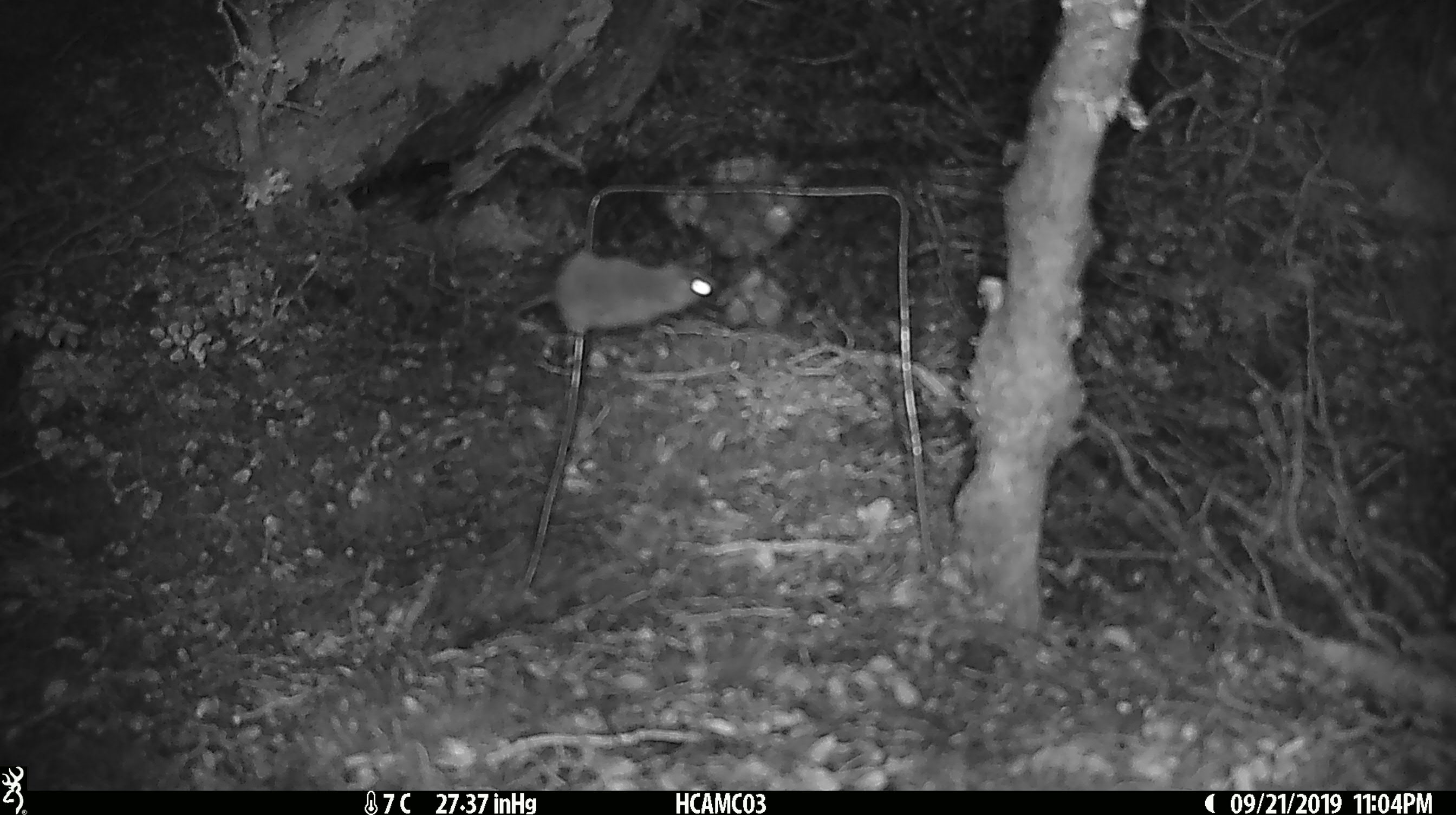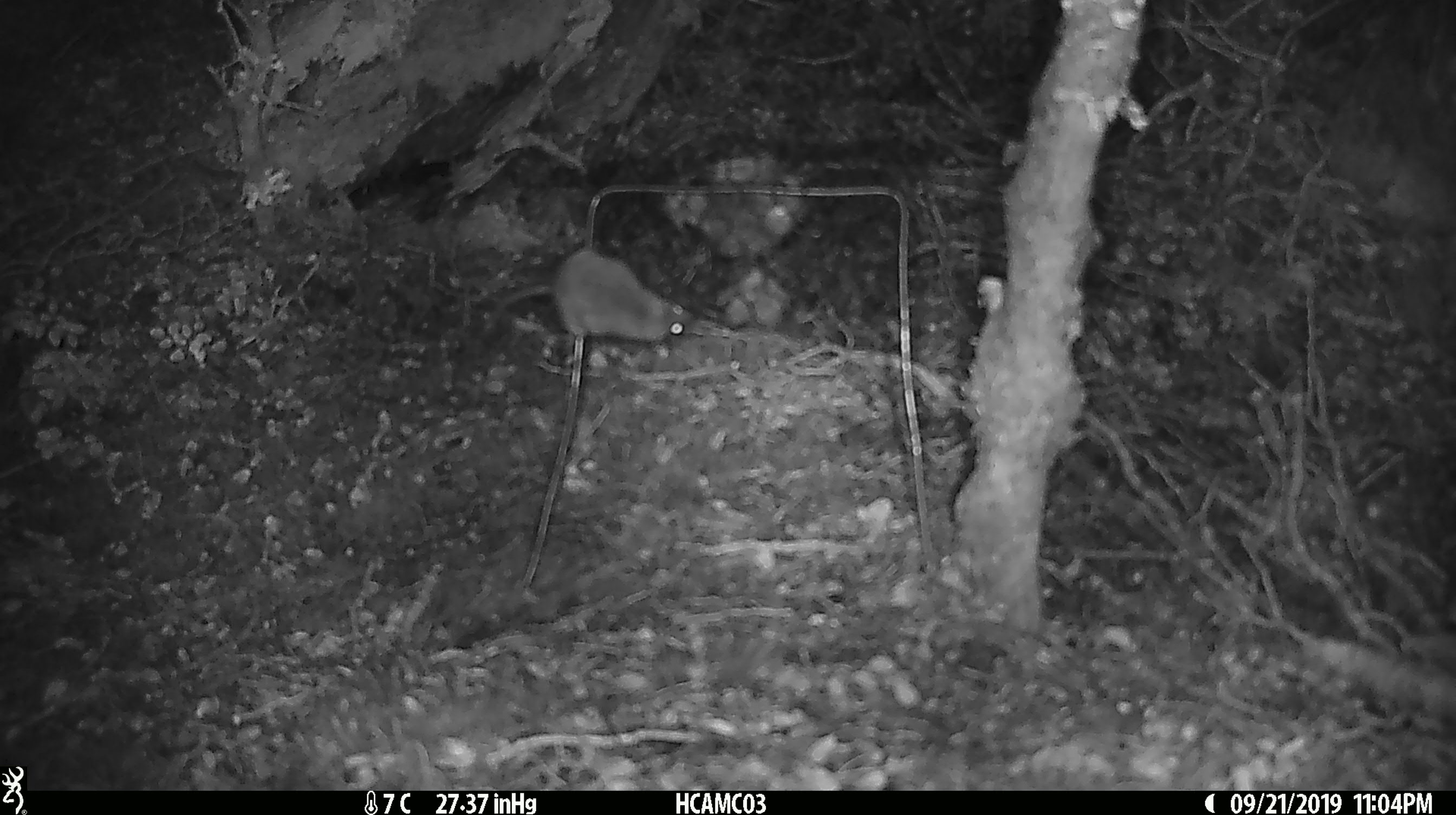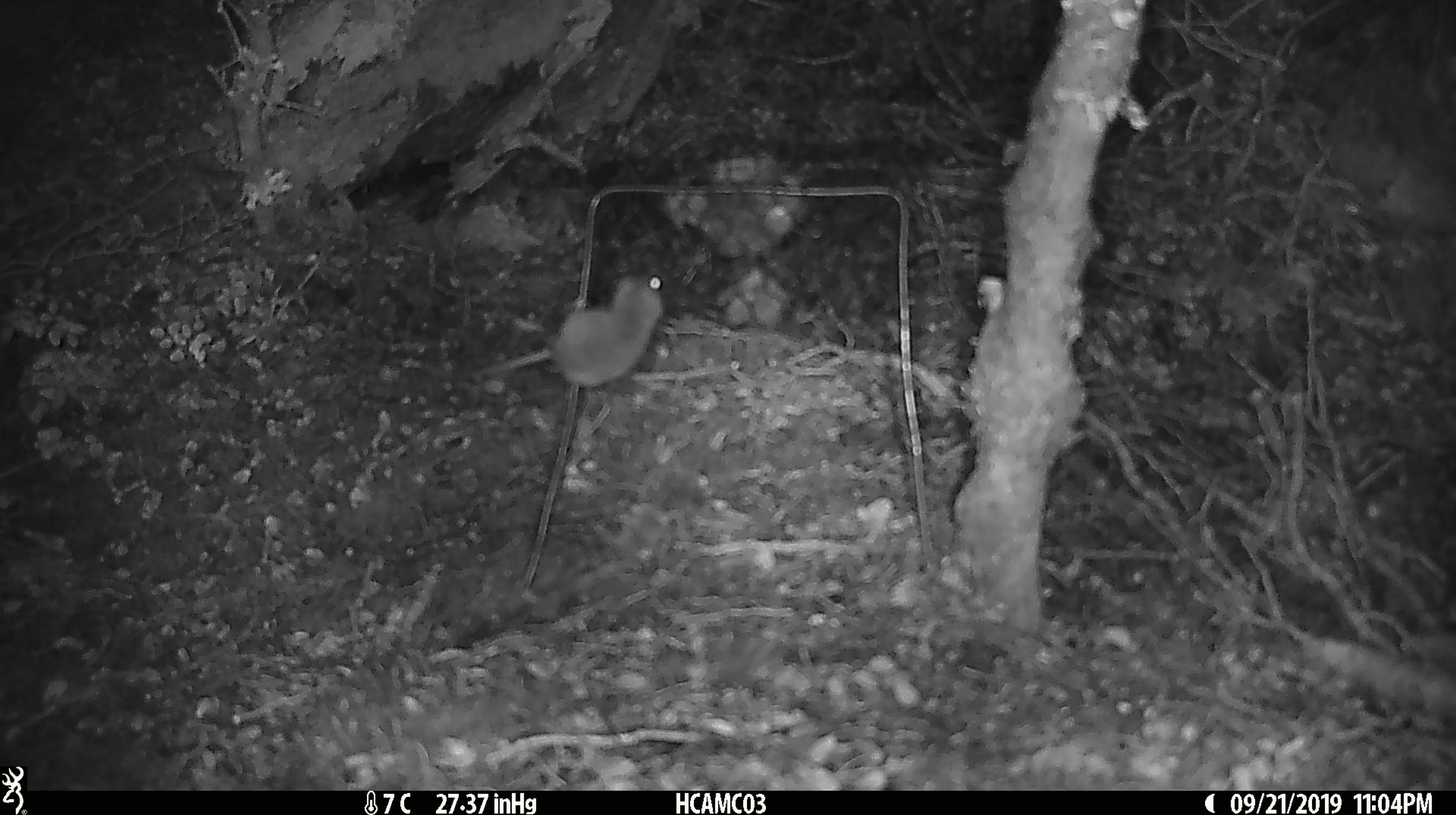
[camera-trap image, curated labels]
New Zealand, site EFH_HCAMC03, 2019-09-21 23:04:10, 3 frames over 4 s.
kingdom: Animalia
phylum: Chordata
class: Mammalia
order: Rodentia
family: Muridae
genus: Mus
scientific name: Mus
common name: mouse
Mouse (Mus).